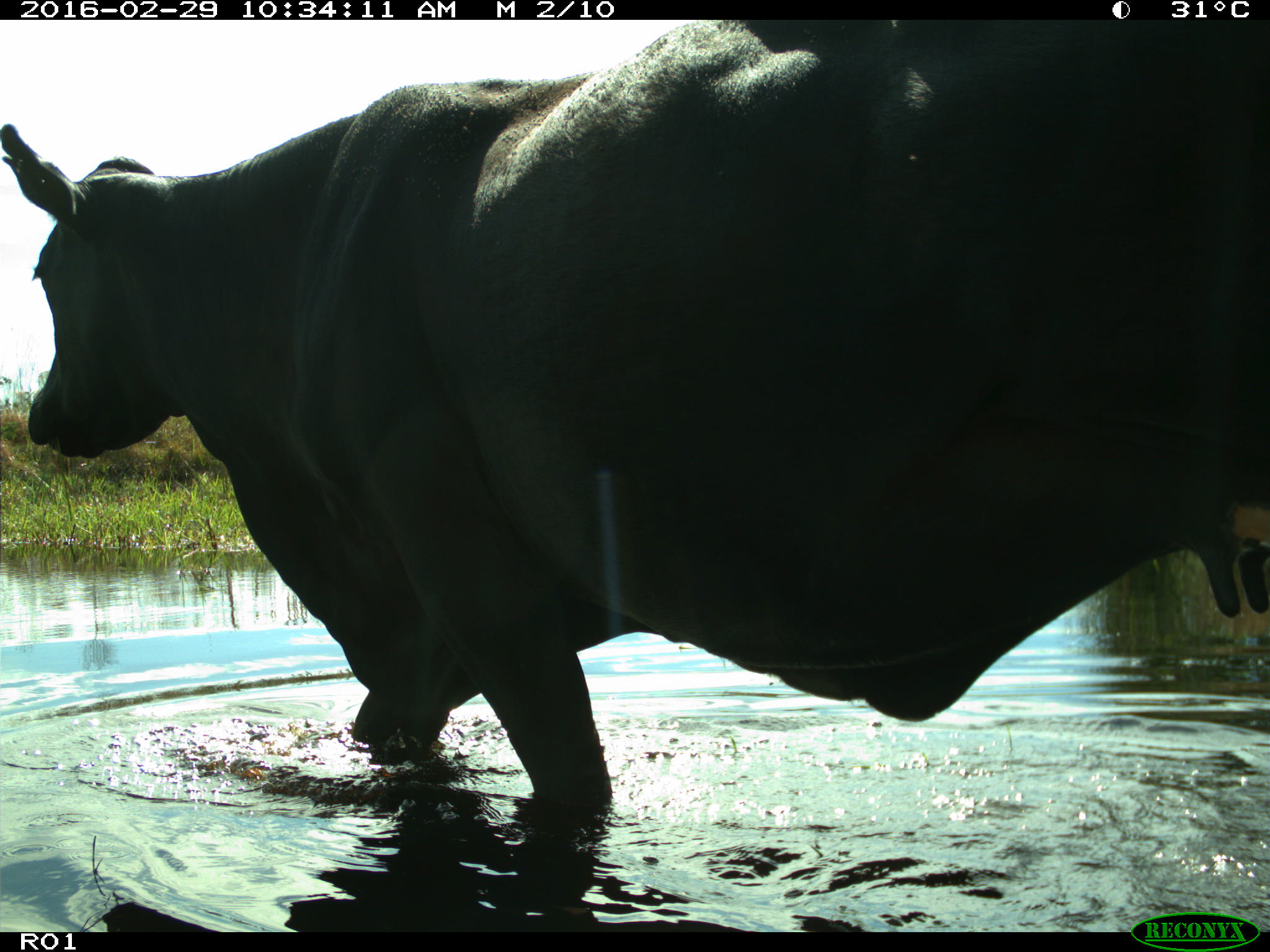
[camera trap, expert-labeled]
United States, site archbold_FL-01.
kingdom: Animalia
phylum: Chordata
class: Mammalia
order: Artiodactyla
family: Bovidae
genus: Bos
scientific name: Bos taurus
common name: domestic cow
Bos taurus (domestic cow).